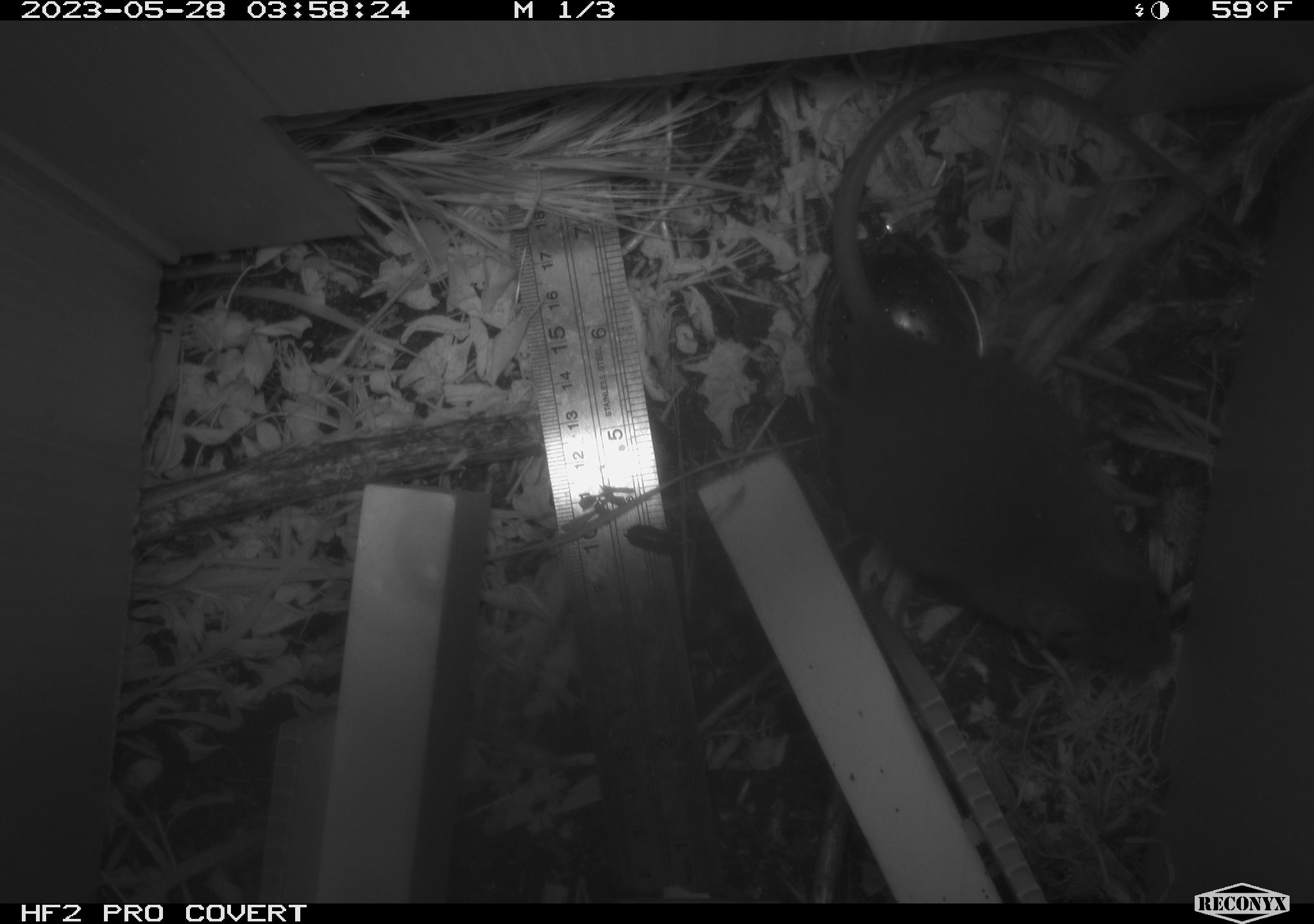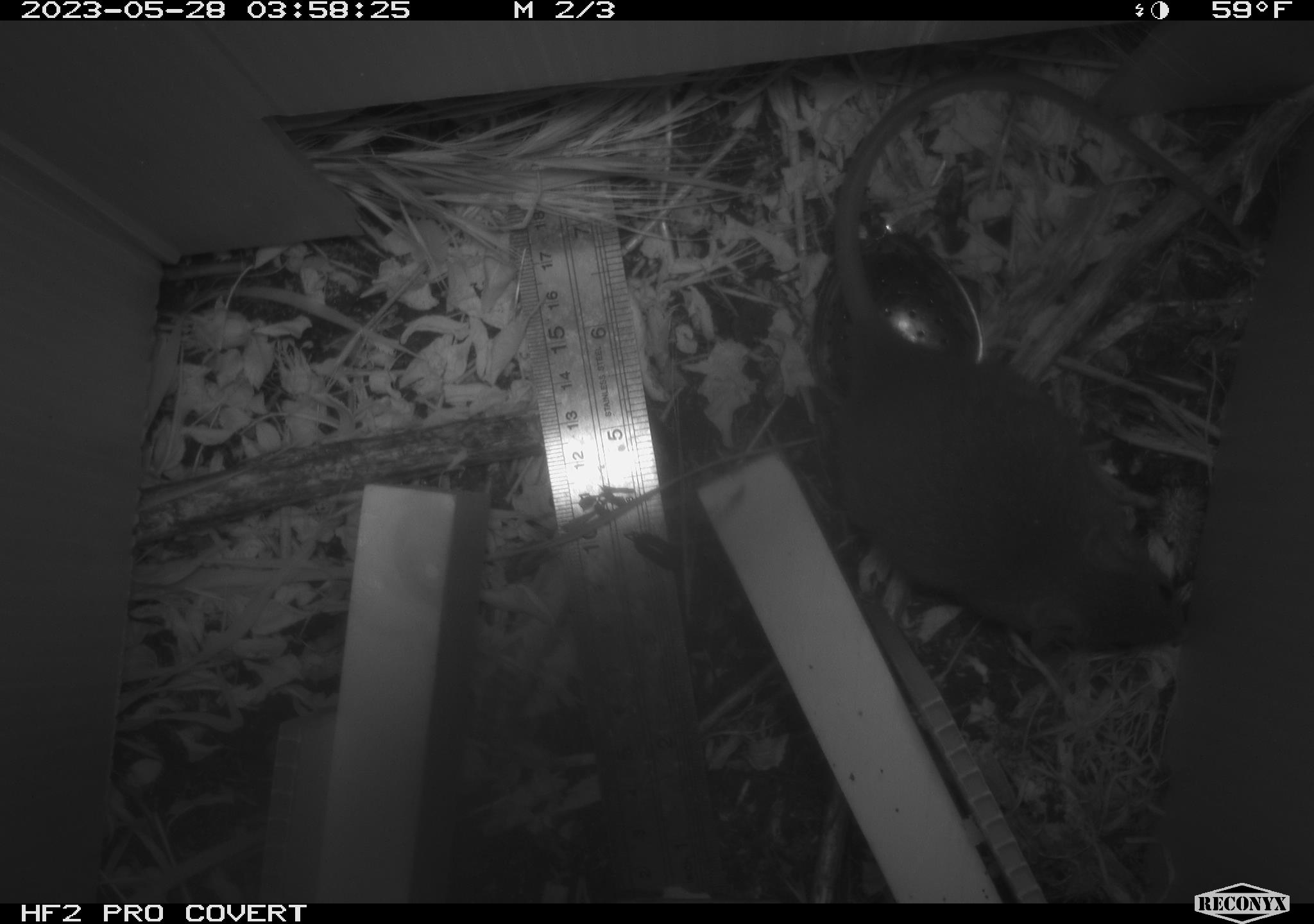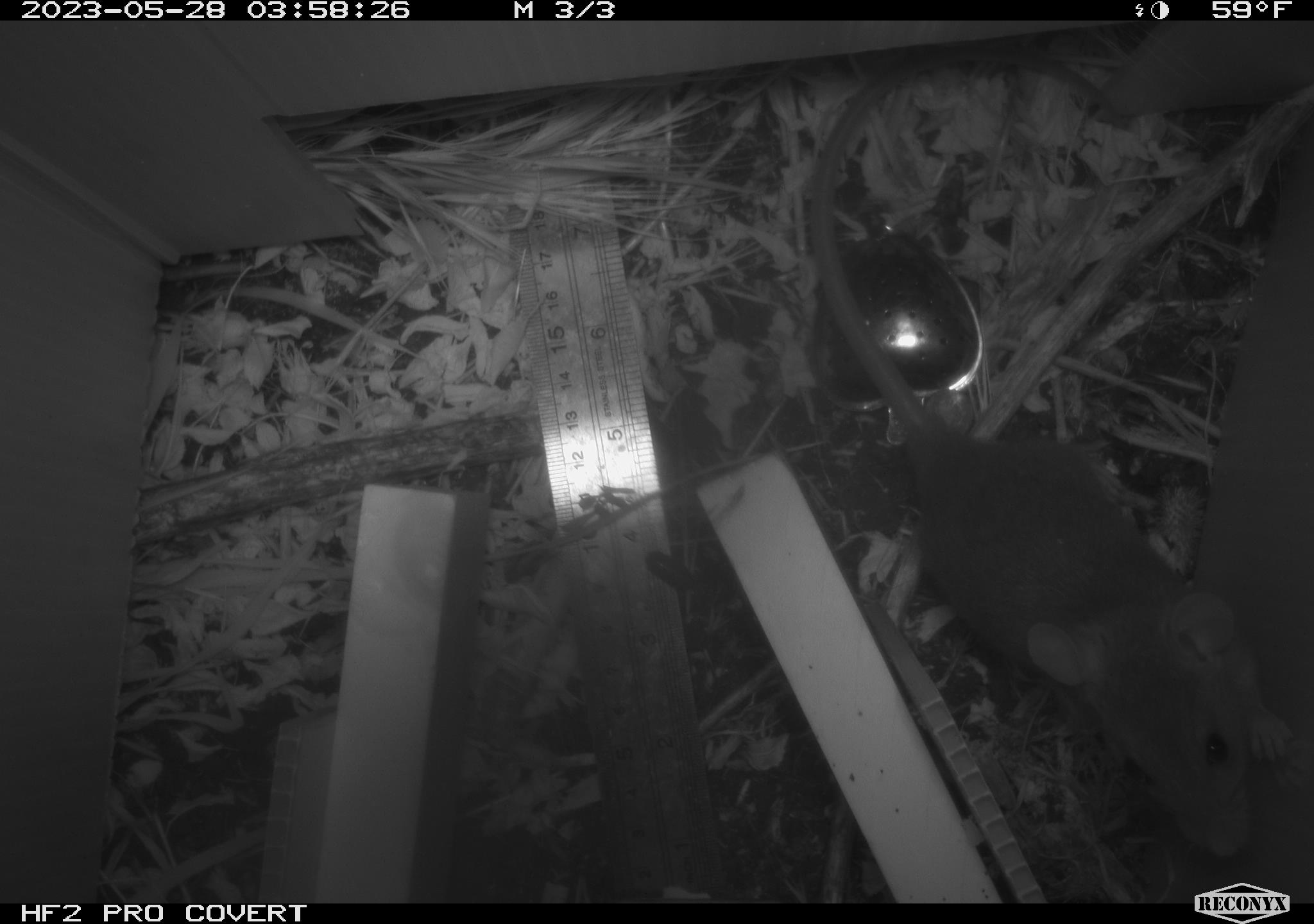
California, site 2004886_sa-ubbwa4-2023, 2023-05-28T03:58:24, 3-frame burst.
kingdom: Animalia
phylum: Chordata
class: Mammalia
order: Rodentia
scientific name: Rodentia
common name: mouse species